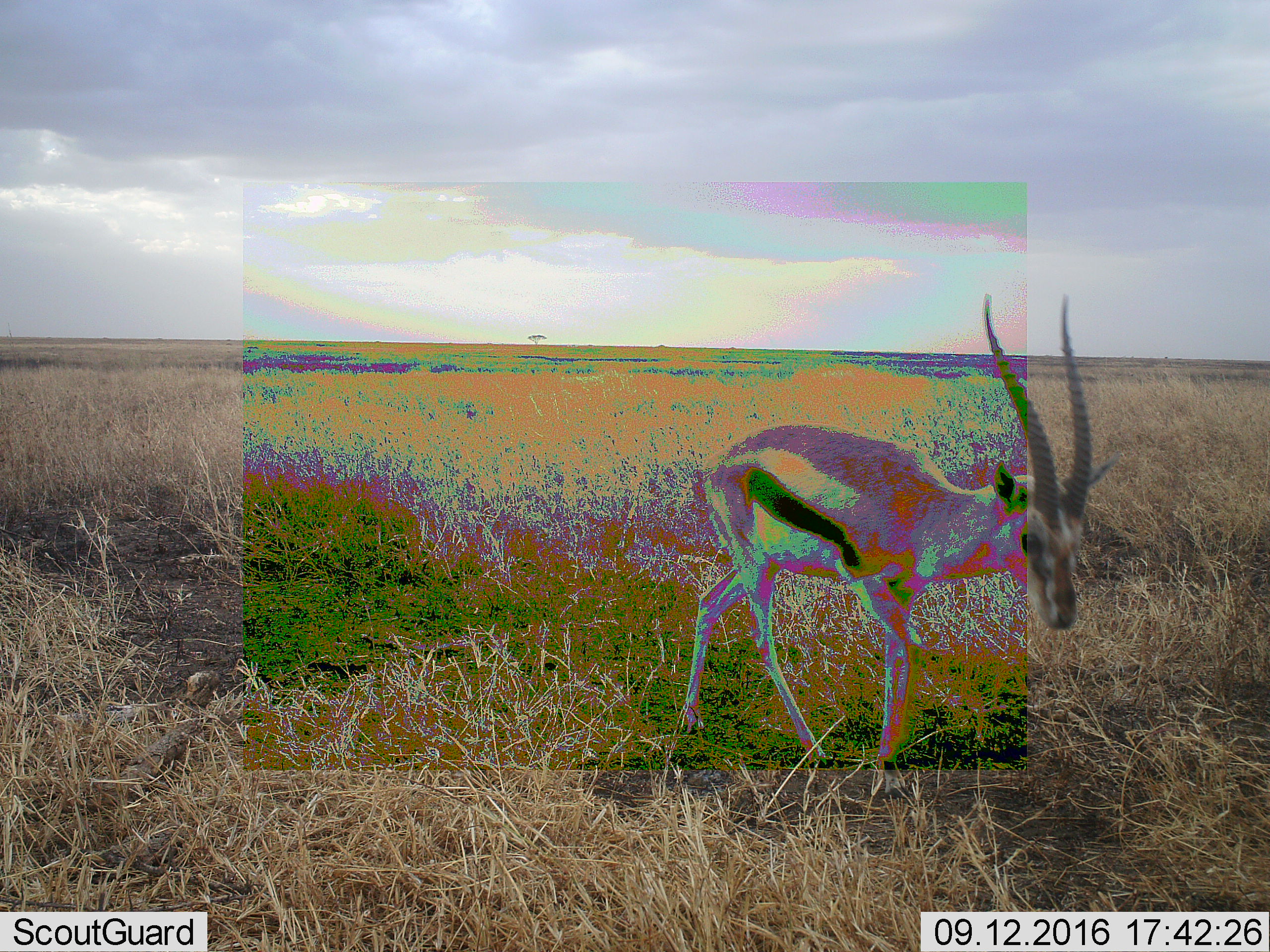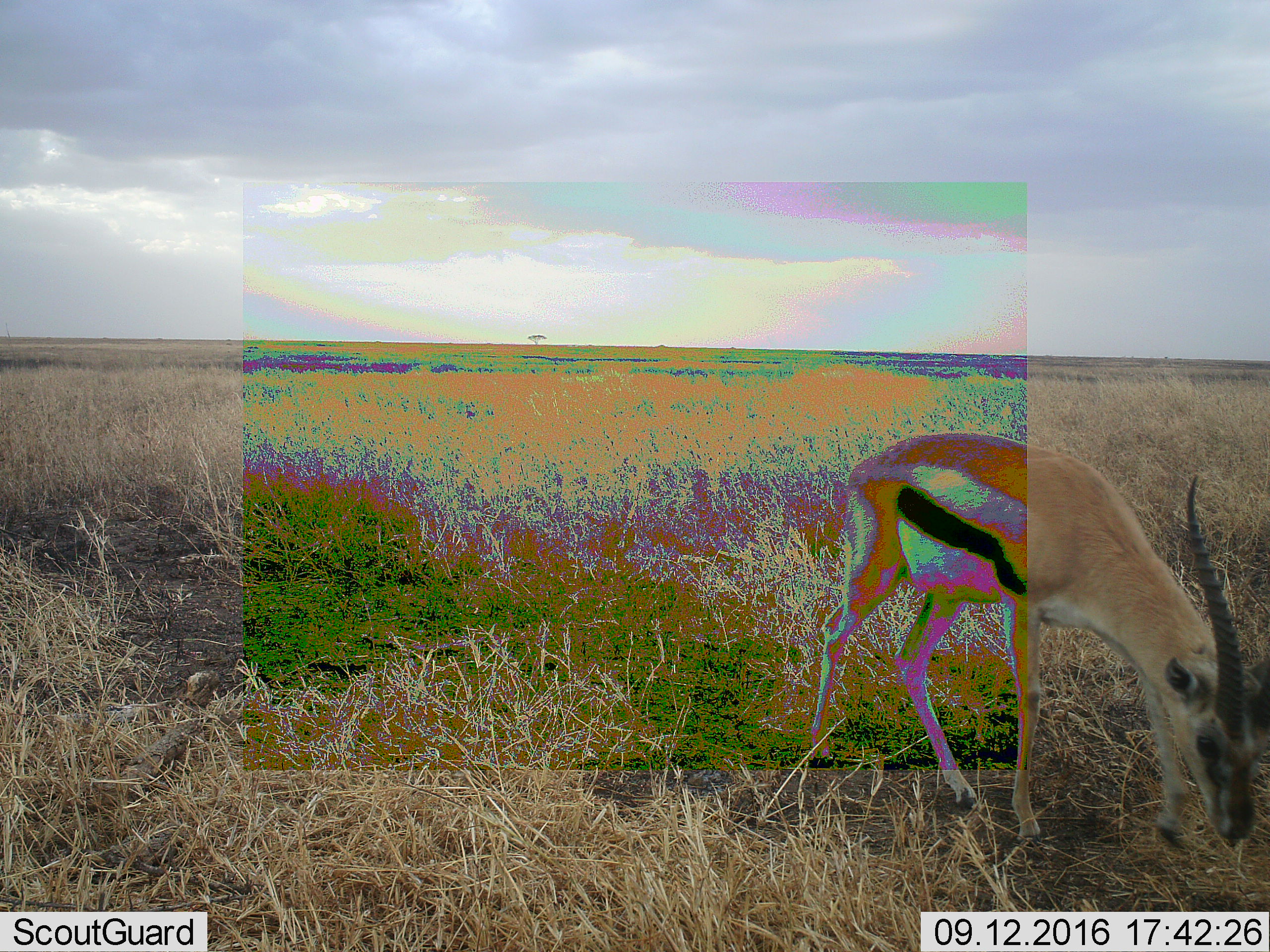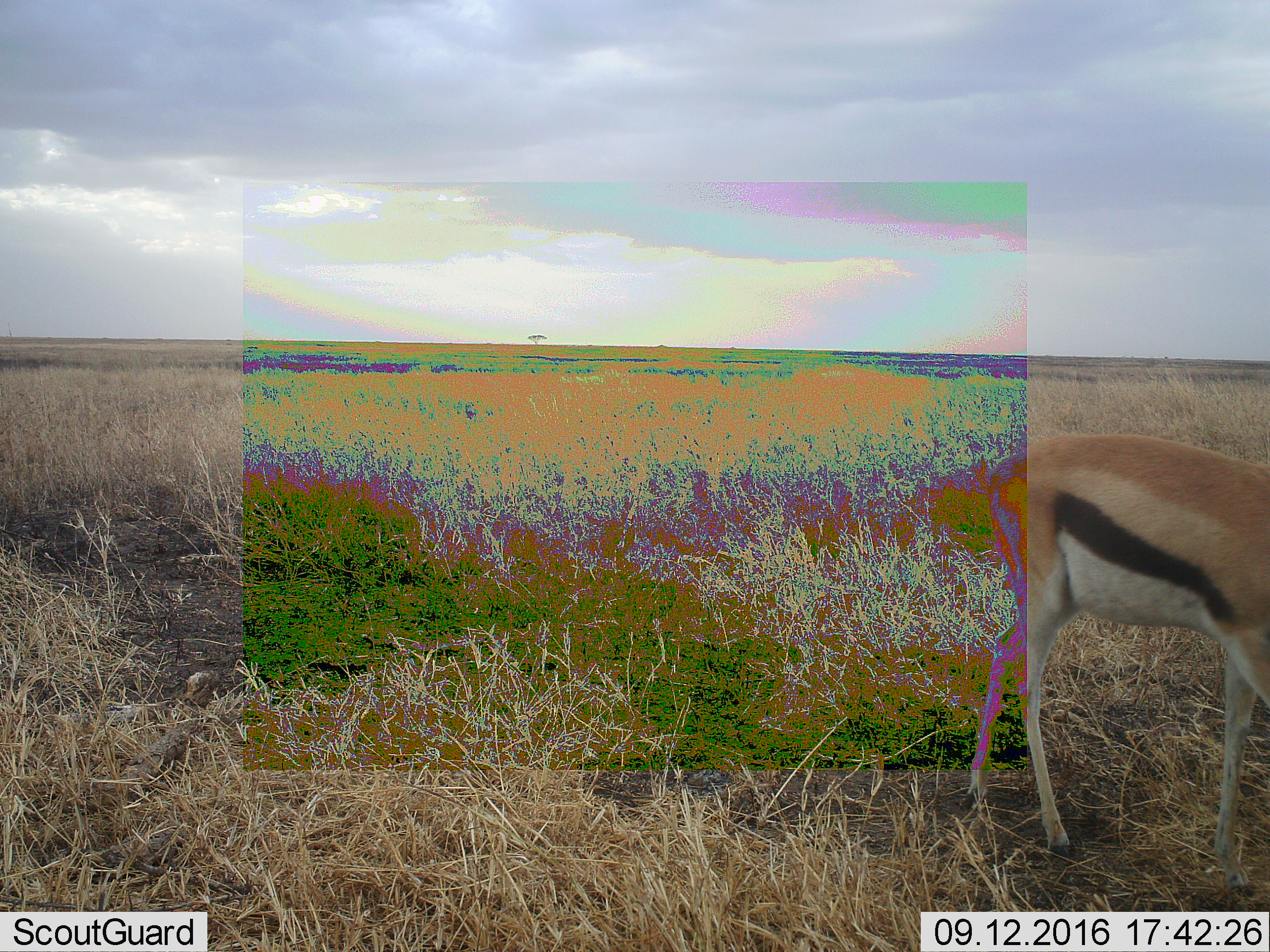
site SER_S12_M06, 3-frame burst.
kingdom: Animalia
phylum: Chordata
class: Mammalia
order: Artiodactyla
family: Bovidae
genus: Eudorcas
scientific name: Eudorcas thomsonii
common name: thomson's gazelle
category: gazellethomsons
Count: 1.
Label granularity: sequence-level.